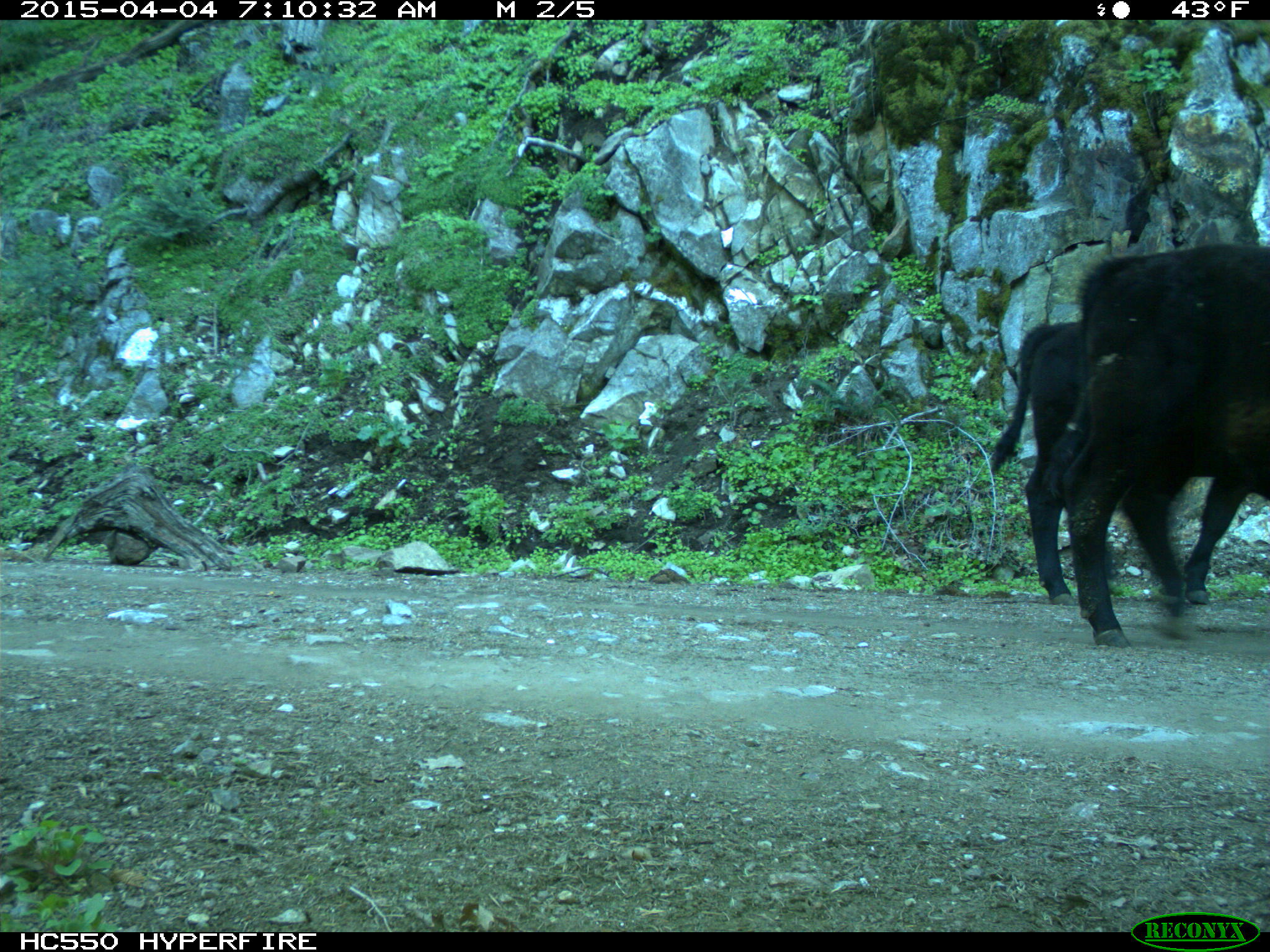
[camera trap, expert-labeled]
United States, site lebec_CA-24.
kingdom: Animalia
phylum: Chordata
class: Mammalia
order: Artiodactyla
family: Bovidae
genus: Bos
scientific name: Bos taurus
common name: domestic cow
Bos taurus (domestic cow).